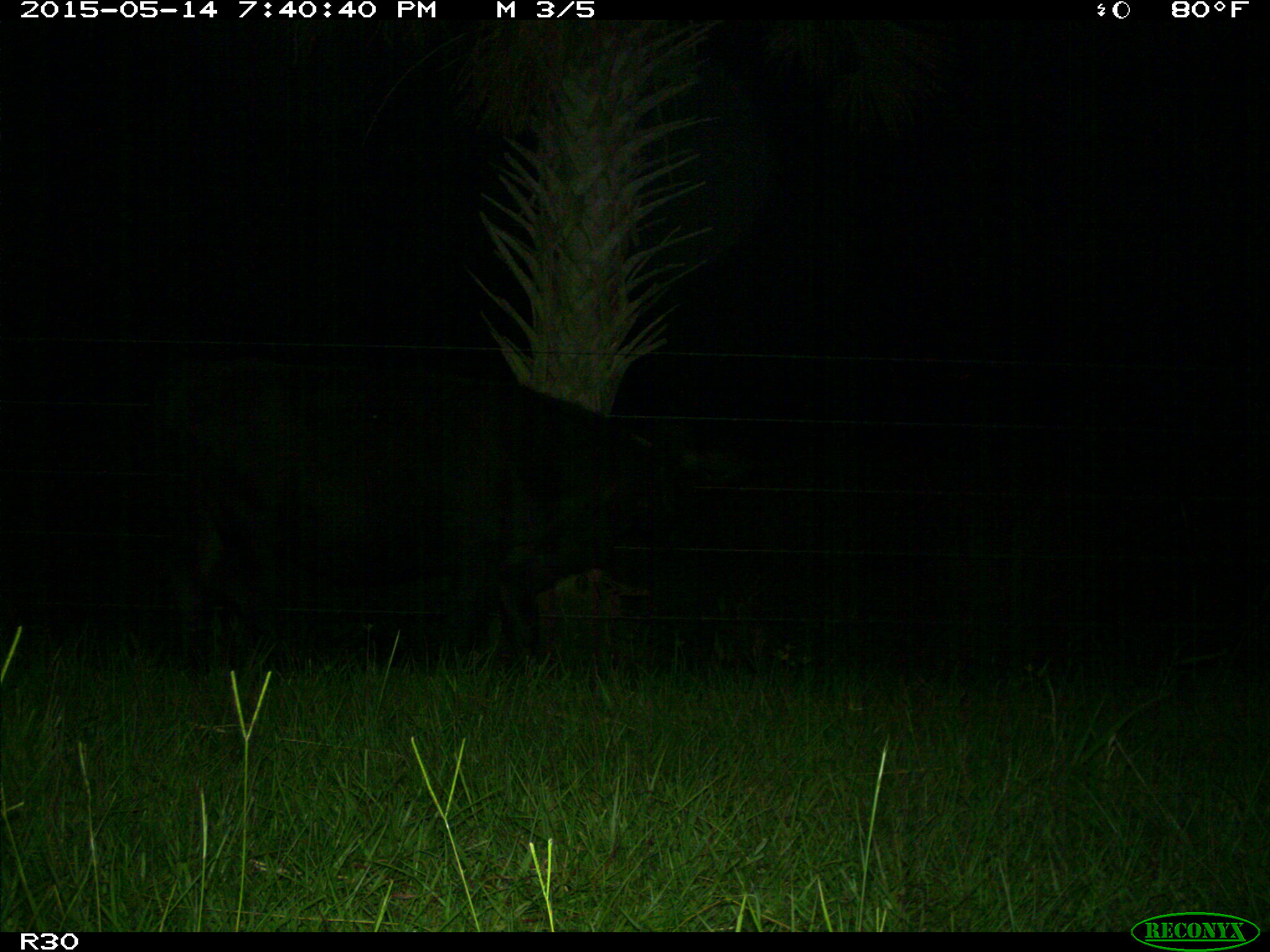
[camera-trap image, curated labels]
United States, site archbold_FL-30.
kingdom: Animalia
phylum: Chordata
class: Mammalia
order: Artiodactyla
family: Bovidae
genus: Bos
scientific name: Bos taurus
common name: domestic cow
Bos taurus (domestic cow).